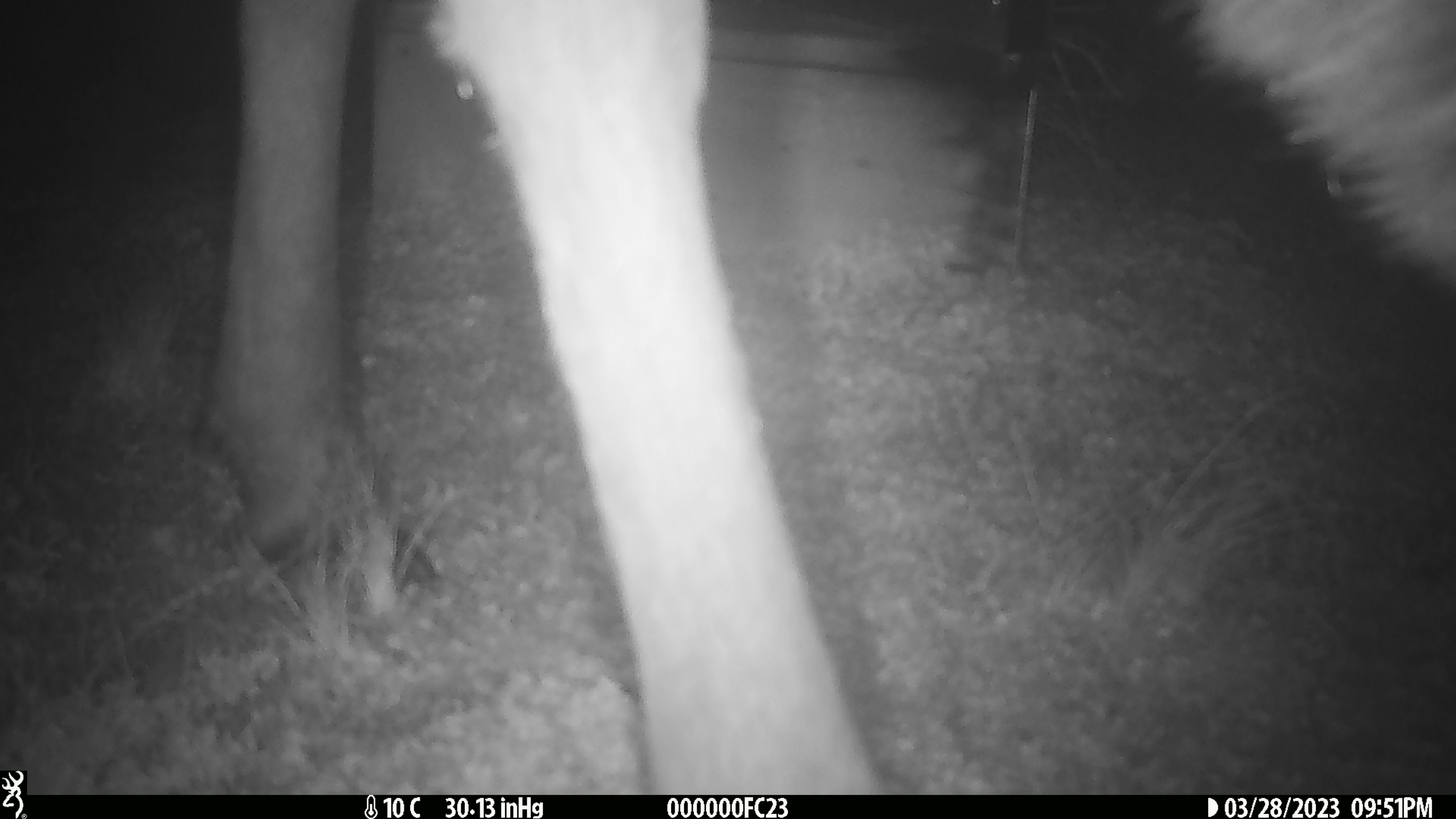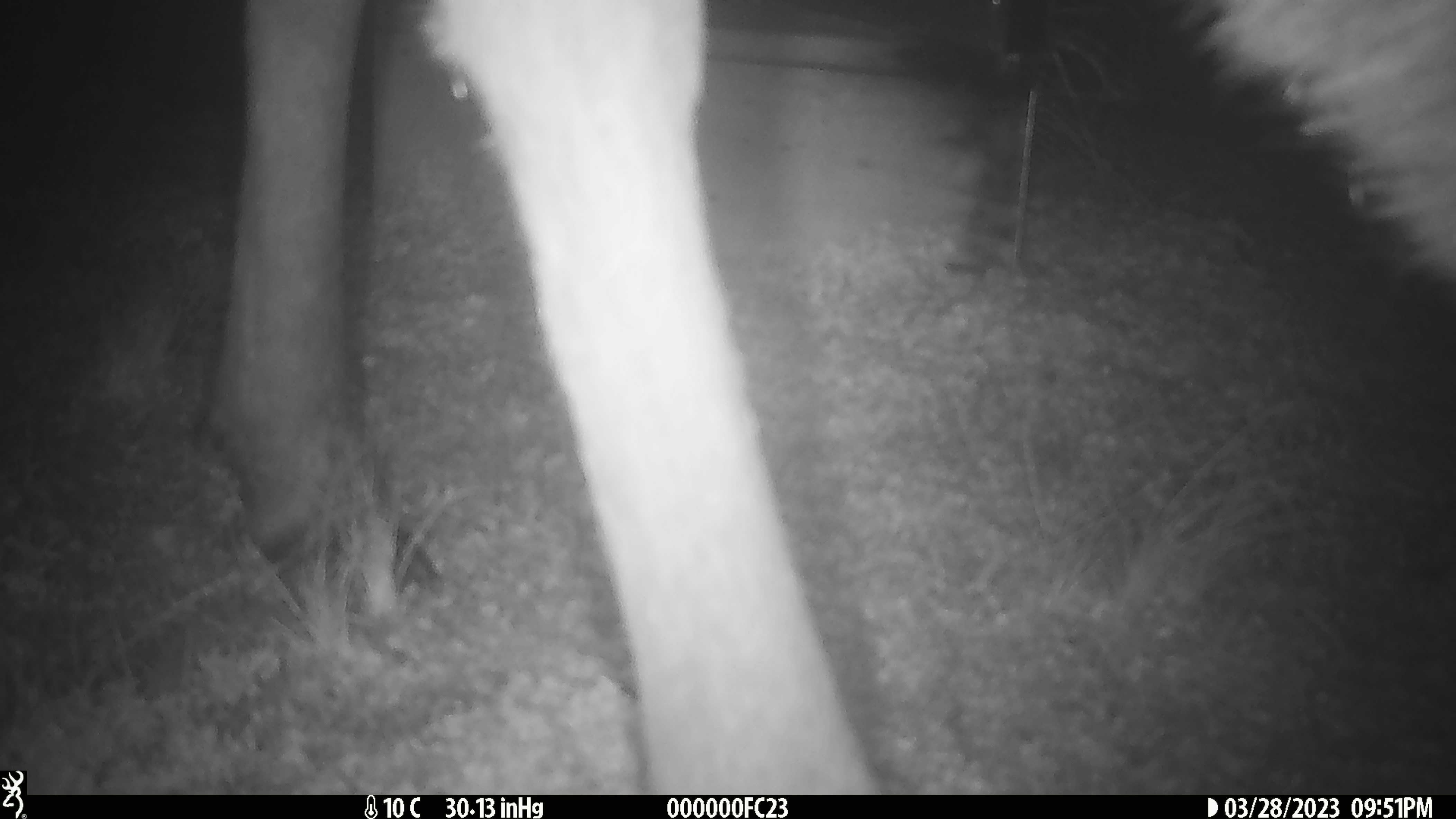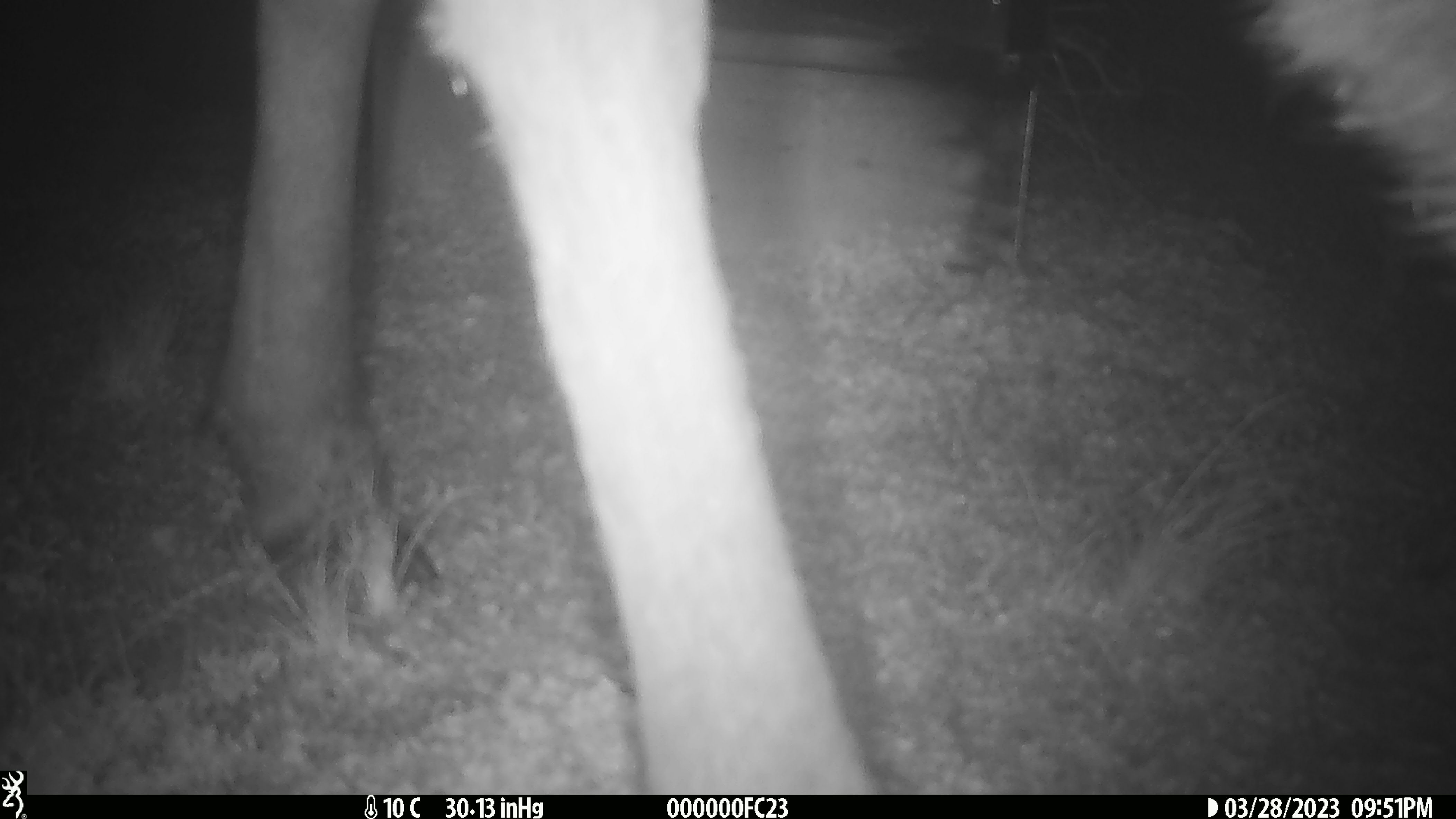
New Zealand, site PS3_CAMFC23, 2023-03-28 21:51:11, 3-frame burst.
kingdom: Animalia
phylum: Chordata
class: Mammalia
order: Artiodactyla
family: Cervidae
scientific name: Cervidae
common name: deer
Deer (Cervidae).